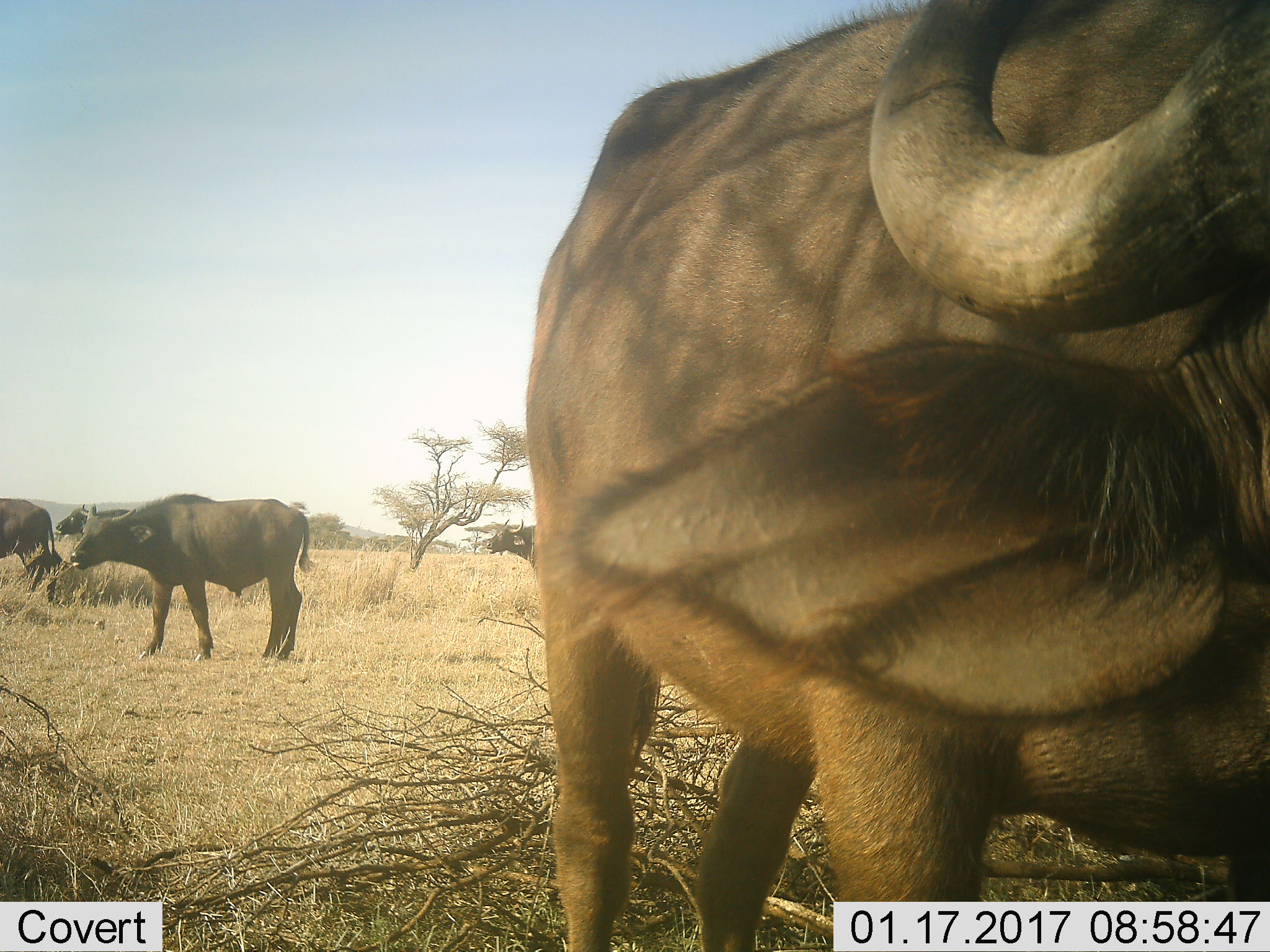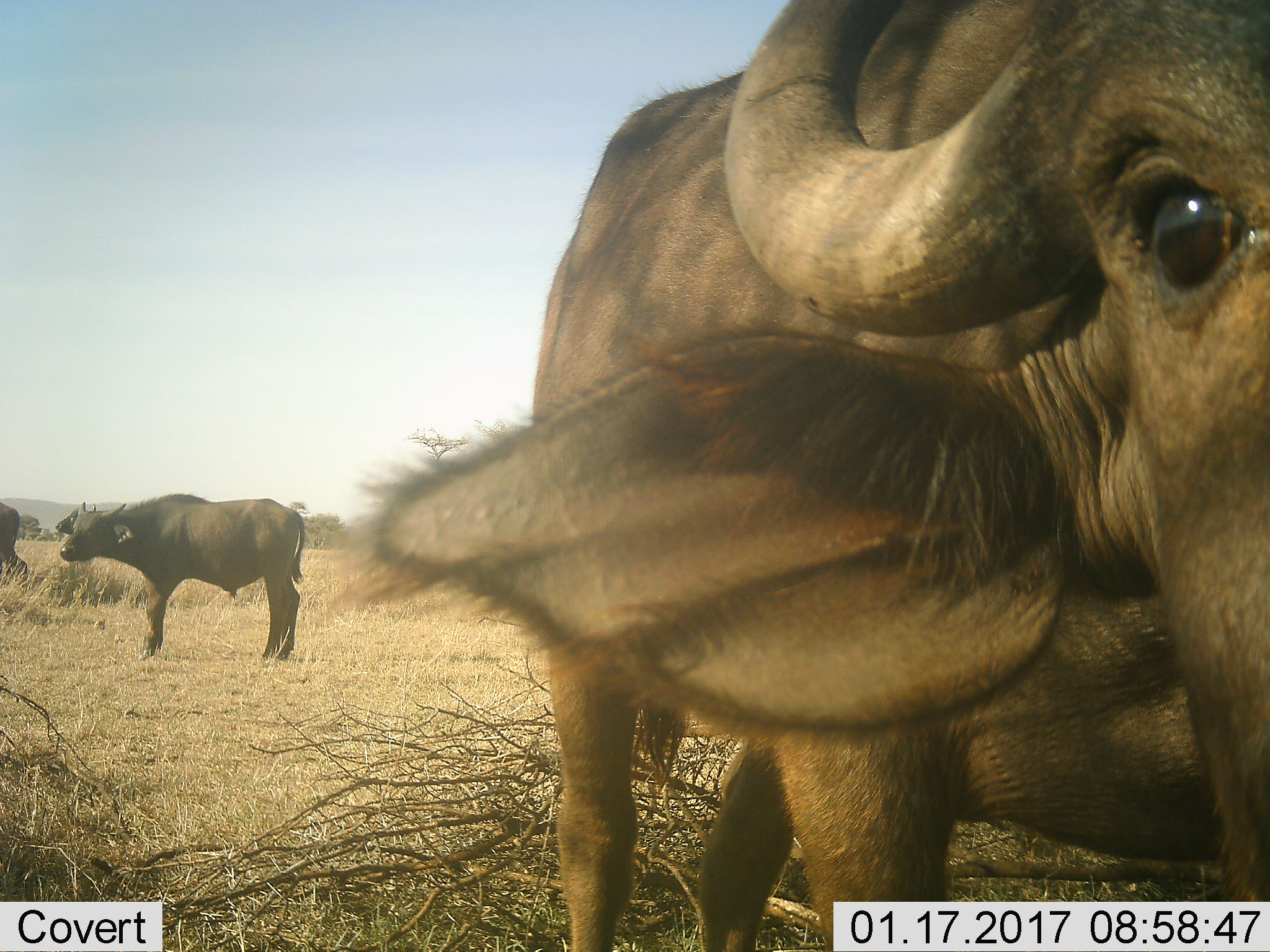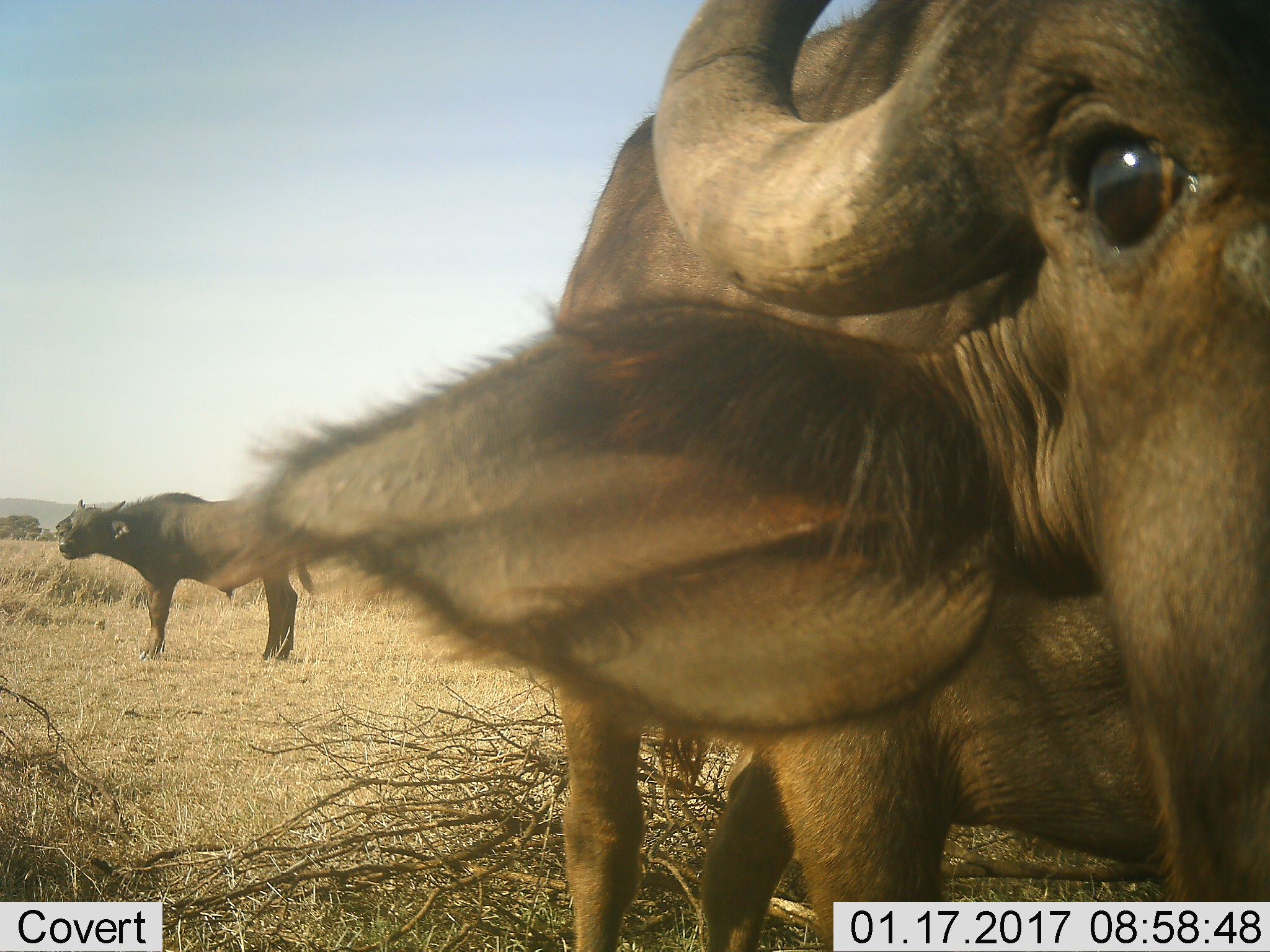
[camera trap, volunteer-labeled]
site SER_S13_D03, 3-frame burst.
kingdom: Animalia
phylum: Chordata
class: Mammalia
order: Artiodactyla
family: Bovidae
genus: Syncerus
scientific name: Syncerus caffer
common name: african buffalo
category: buffalo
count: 5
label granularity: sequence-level